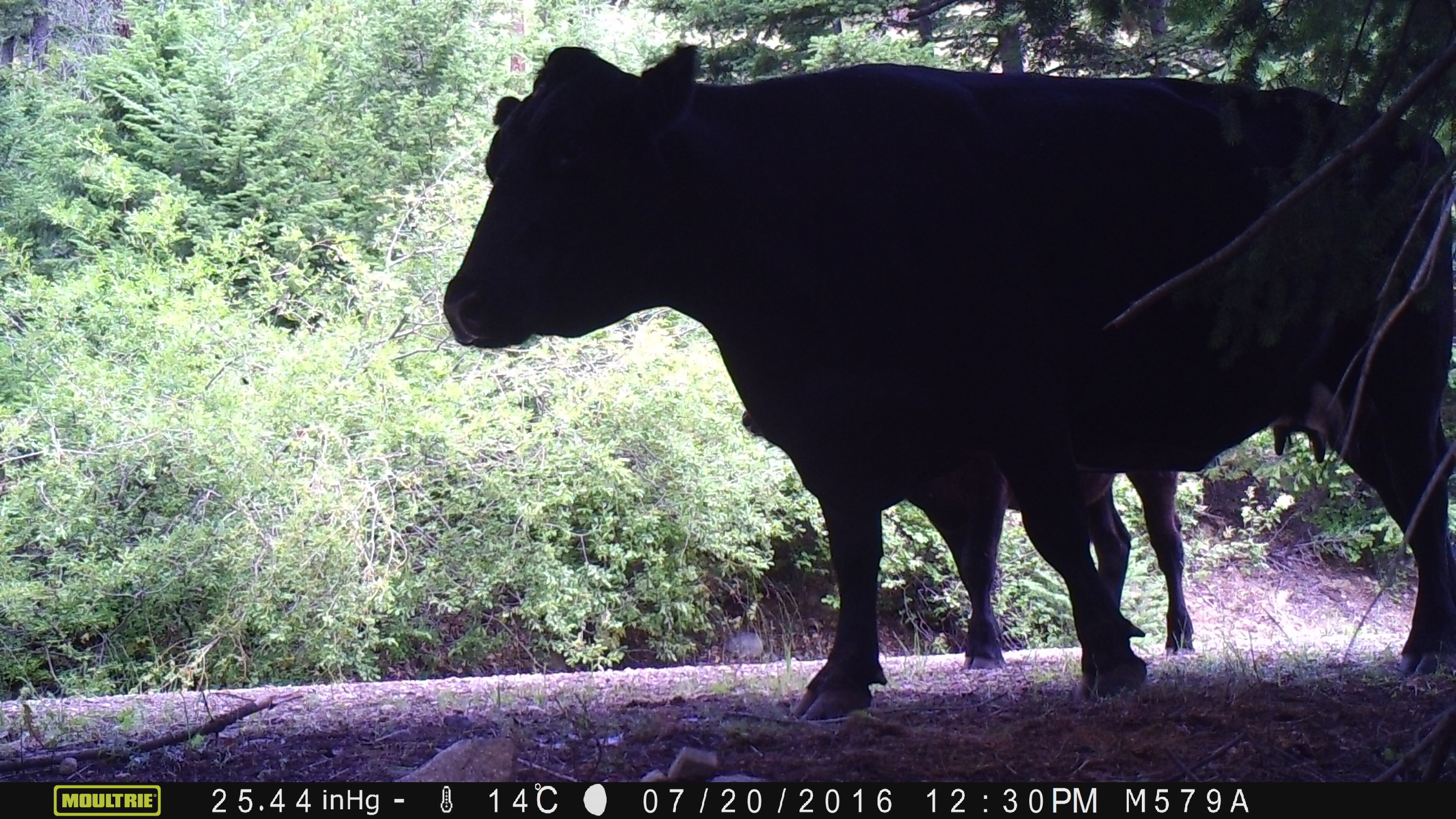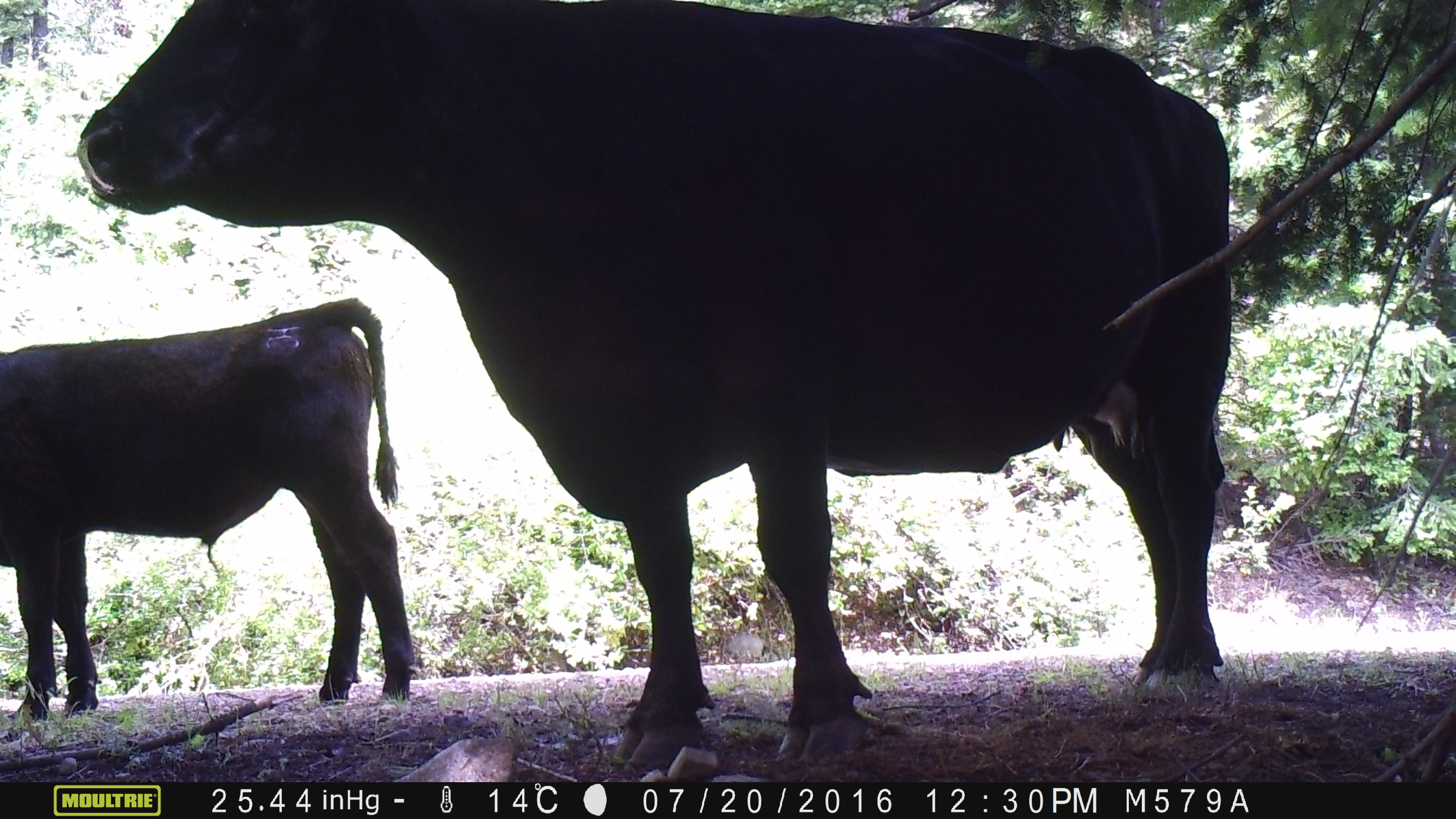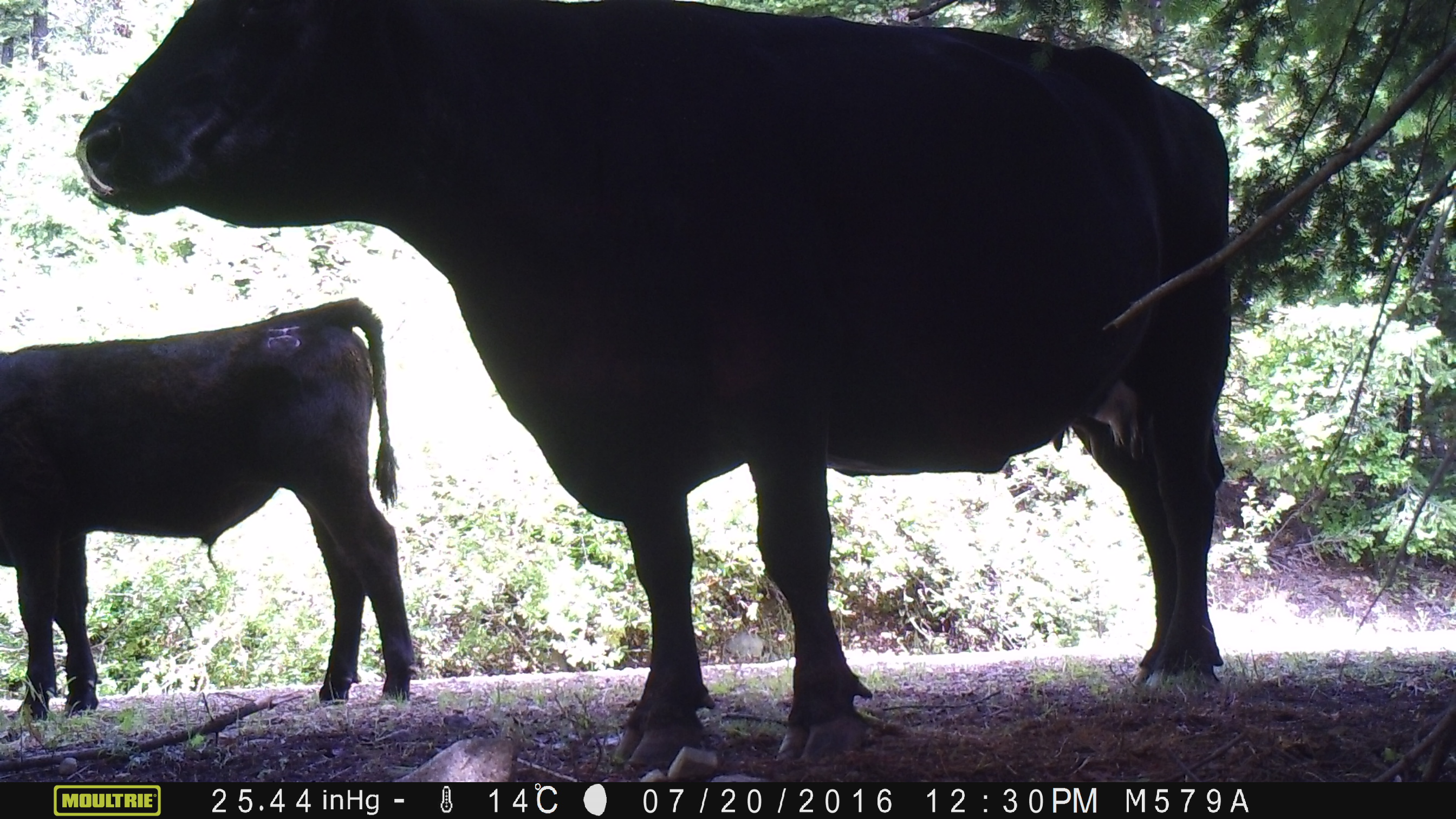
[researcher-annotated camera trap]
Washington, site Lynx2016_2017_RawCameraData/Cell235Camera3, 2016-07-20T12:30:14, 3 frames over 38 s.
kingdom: Animalia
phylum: Chordata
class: Mammalia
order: Artiodactyla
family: Bovidae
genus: Bos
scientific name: Bos taurus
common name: domestic cattle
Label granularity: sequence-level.